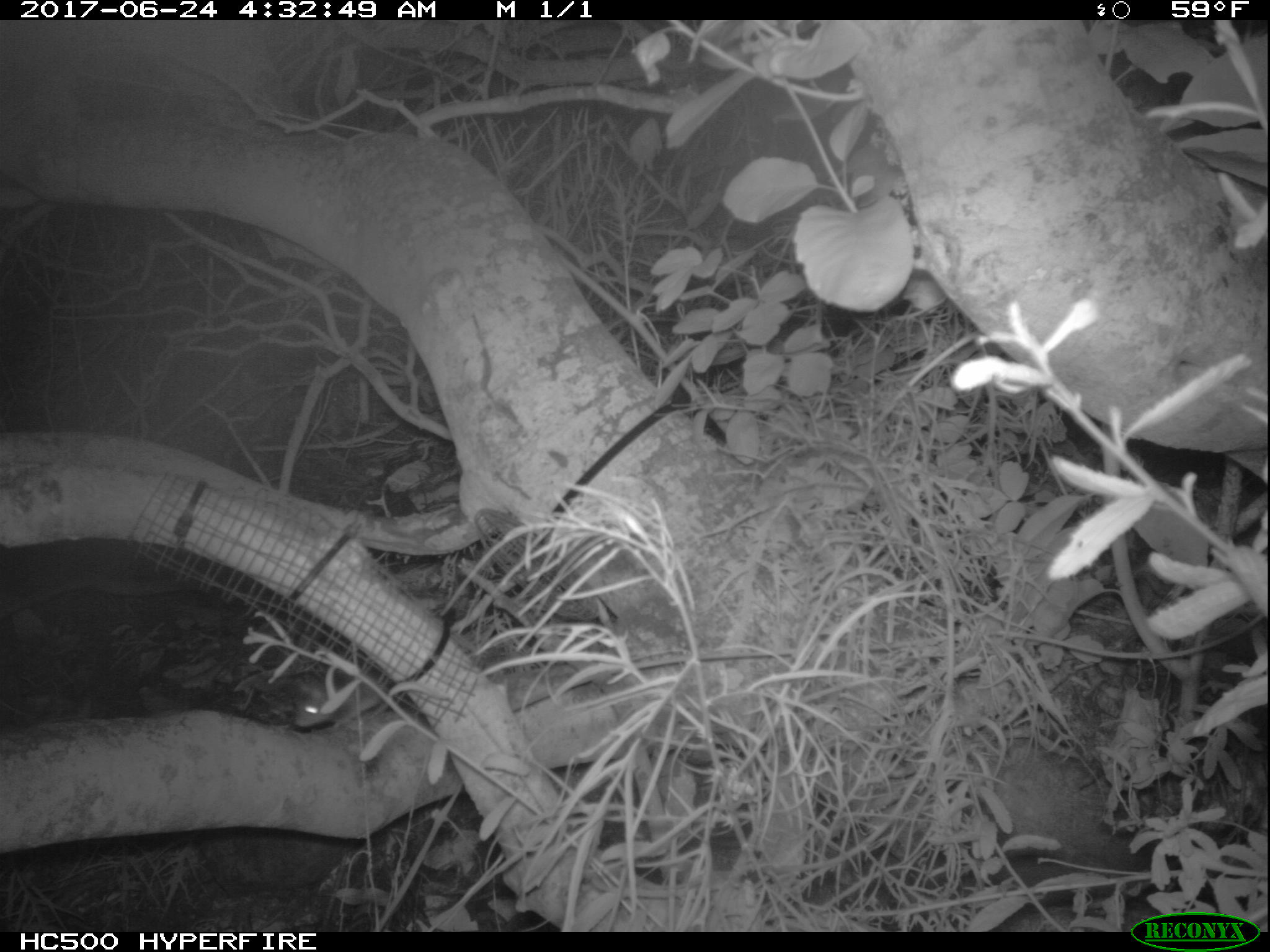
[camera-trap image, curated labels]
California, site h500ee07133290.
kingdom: Animalia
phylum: Chordata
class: Mammalia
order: Rodentia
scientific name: Rodentia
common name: rodent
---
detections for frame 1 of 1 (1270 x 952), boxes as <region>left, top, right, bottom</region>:
rodent: <region>292, 671, 386, 728</region>